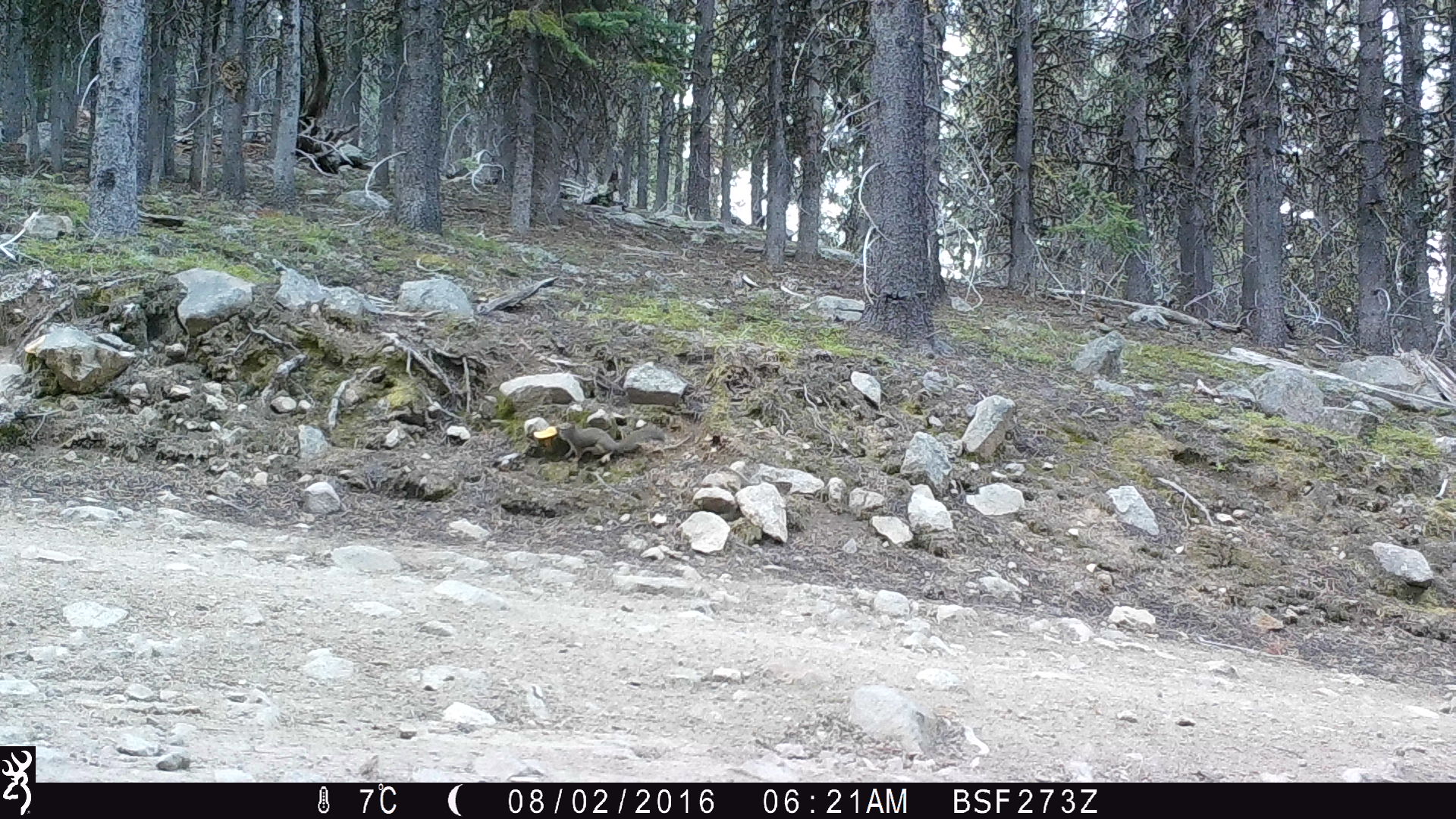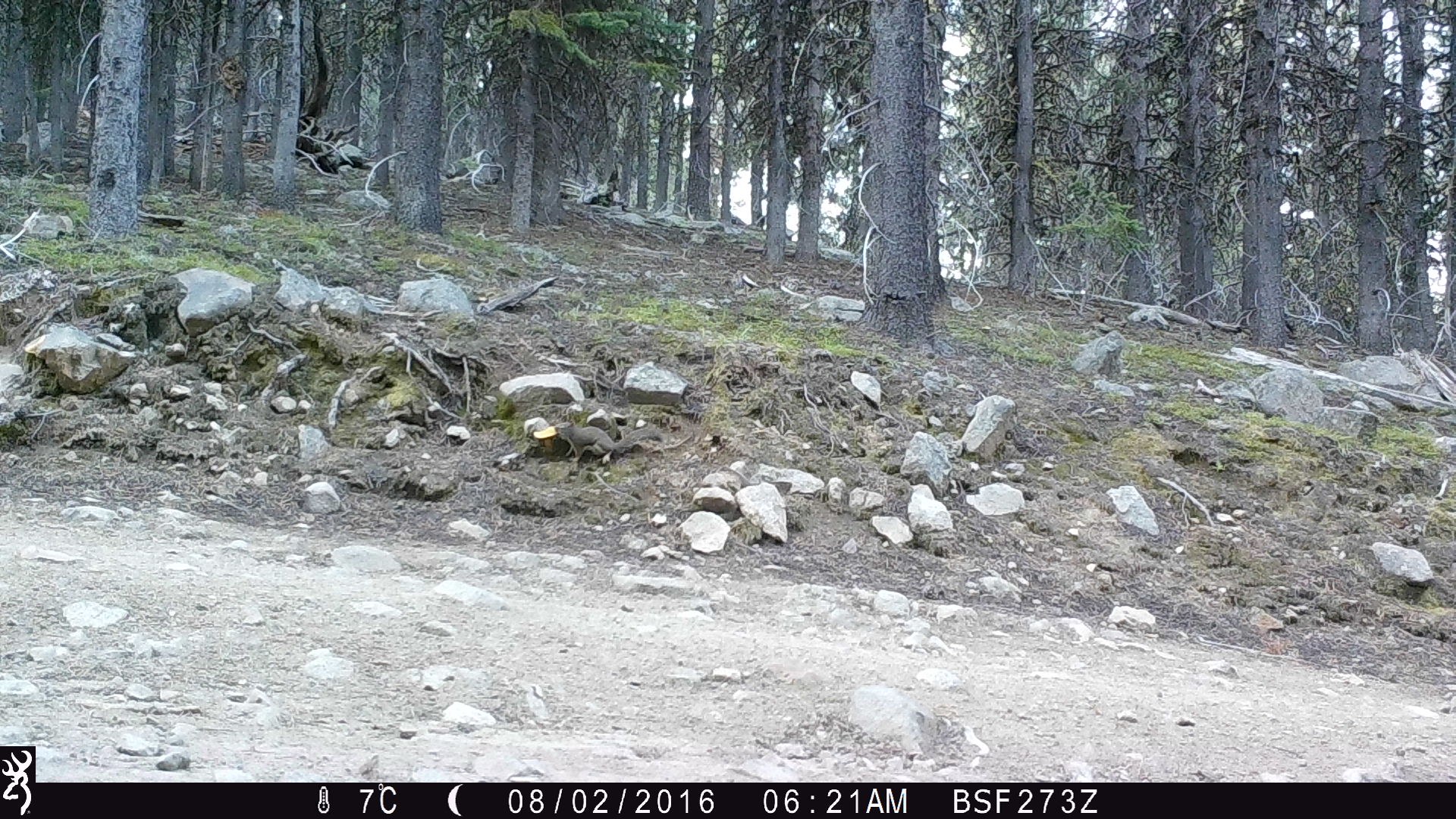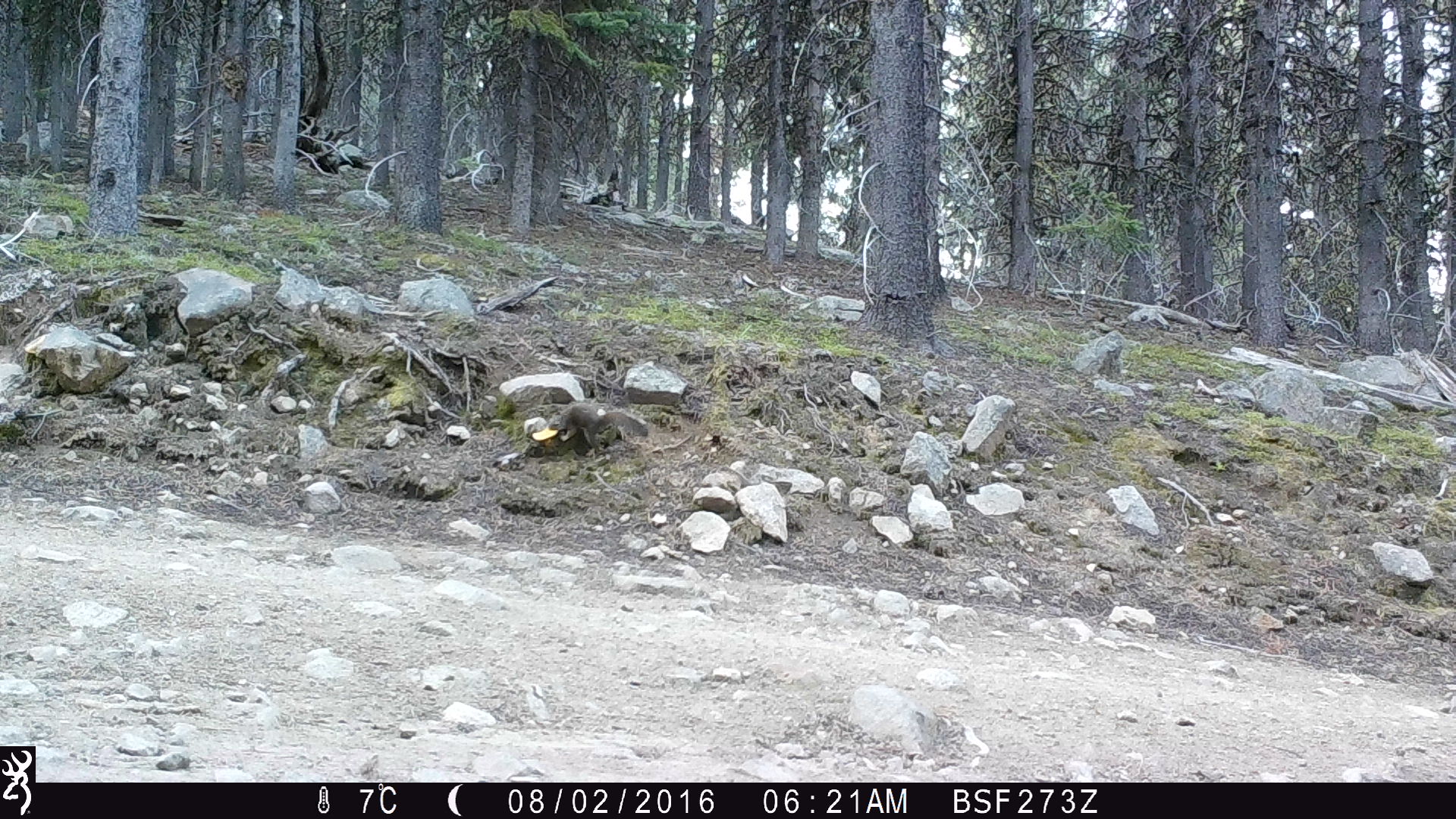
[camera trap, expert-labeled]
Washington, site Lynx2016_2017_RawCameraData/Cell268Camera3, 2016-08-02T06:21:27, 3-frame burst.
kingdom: Animalia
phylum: Chordata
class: Mammalia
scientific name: Mammalia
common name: small mammal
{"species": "small mammal (Mammalia)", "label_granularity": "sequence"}